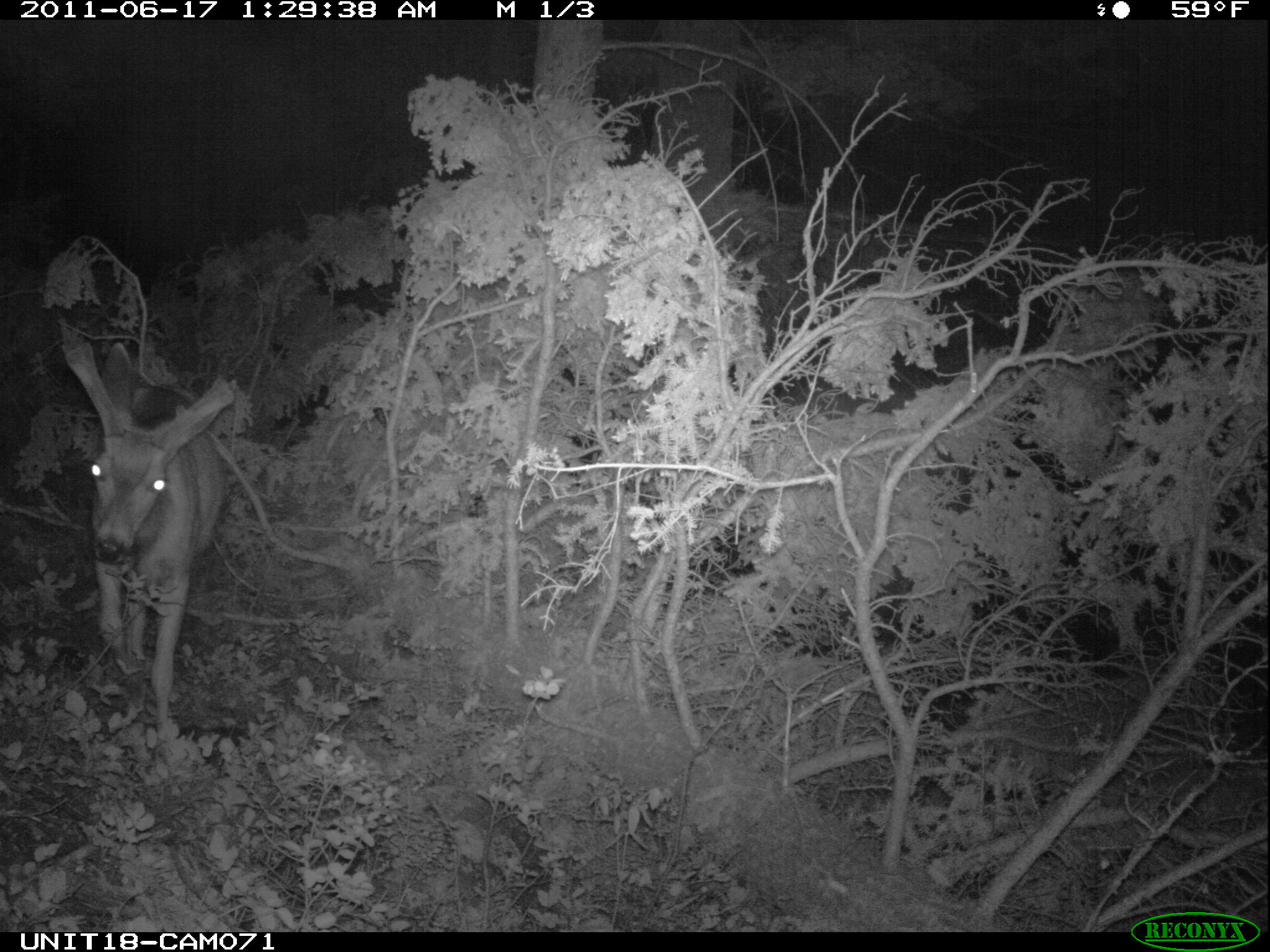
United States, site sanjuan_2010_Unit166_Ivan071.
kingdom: Animalia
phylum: Chordata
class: Mammalia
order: Artiodactyla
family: Cervidae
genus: Odocoileus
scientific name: Odocoileus hemionus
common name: mule deer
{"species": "Odocoileus hemionus (mule deer)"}